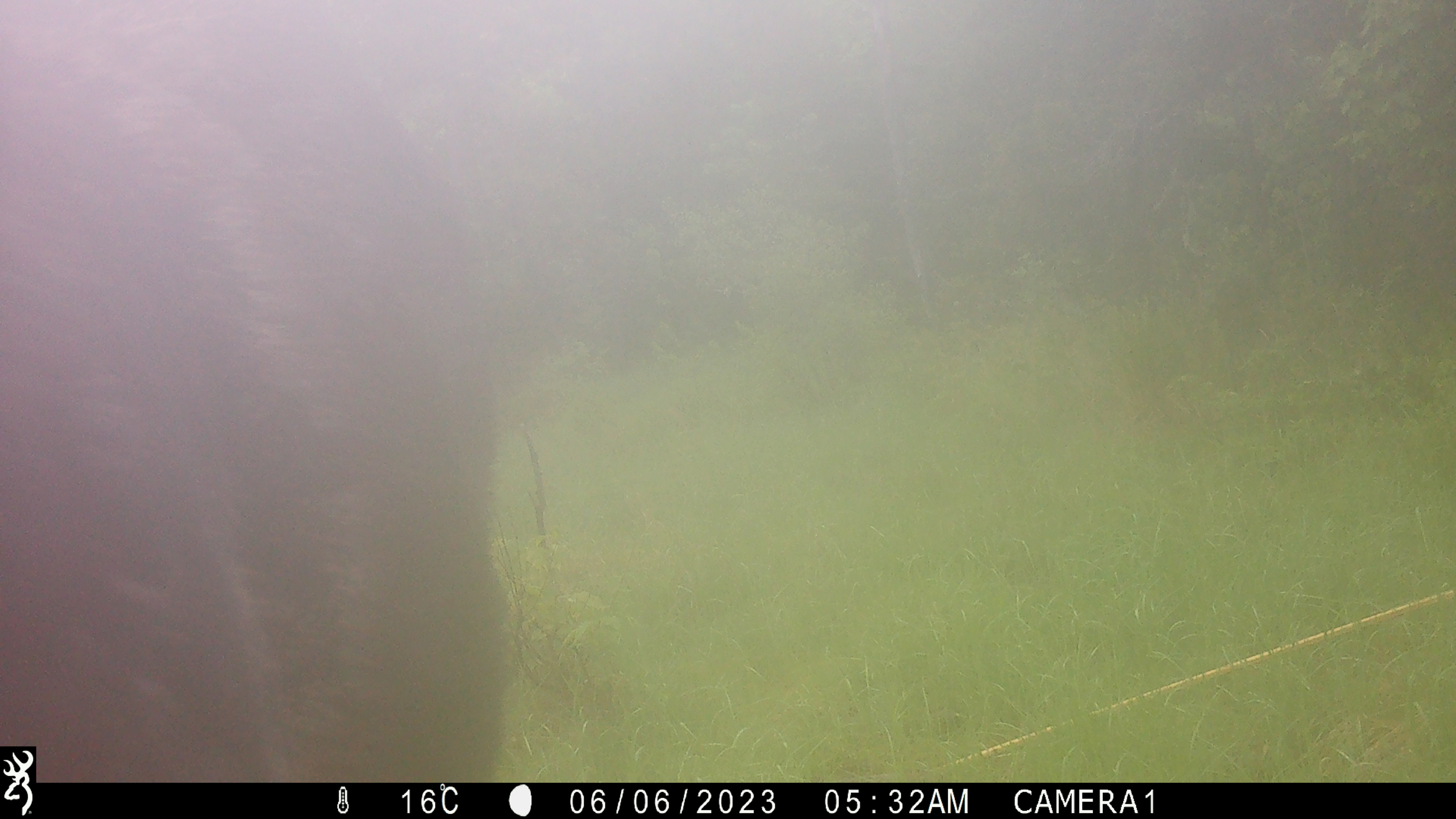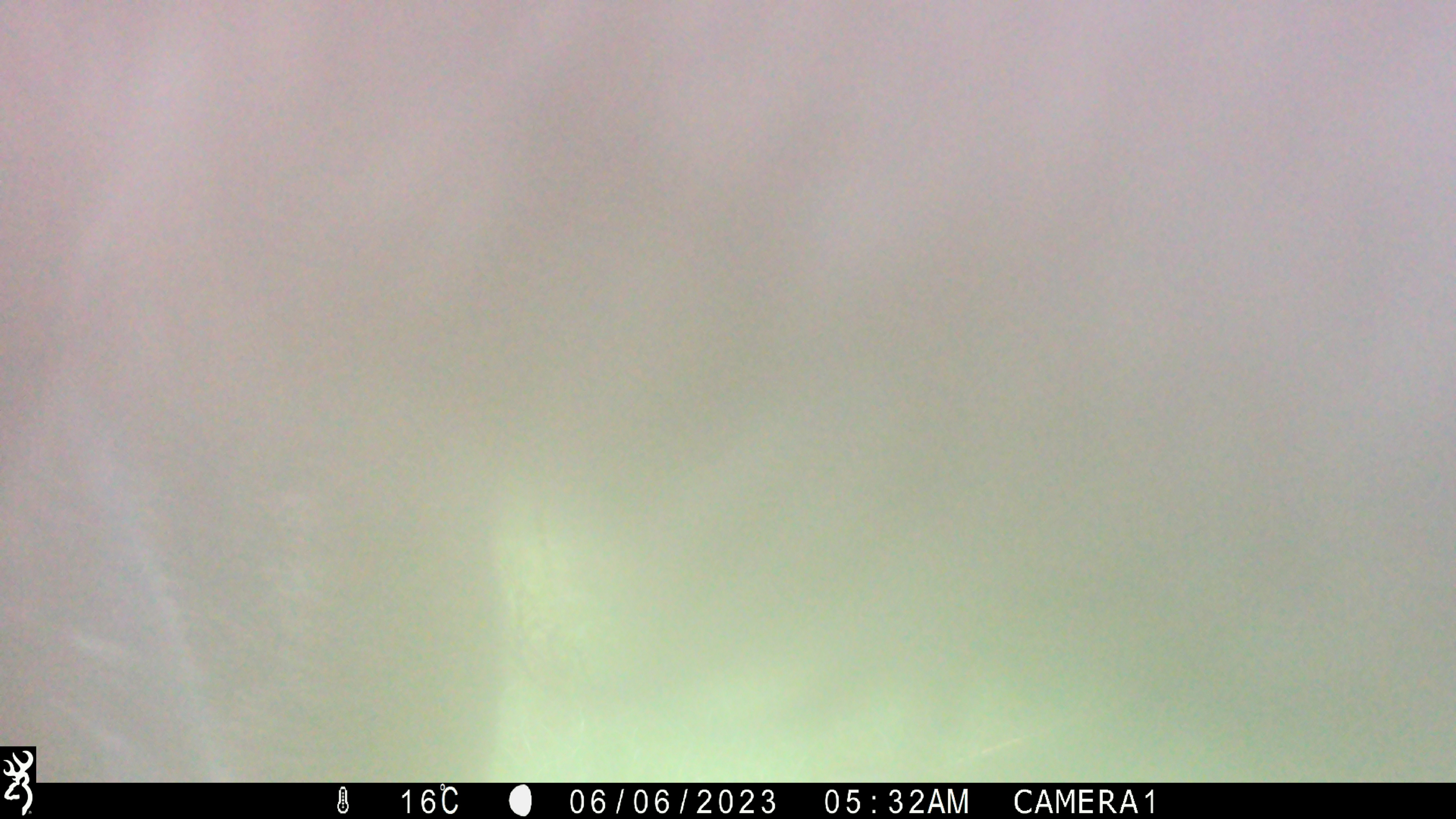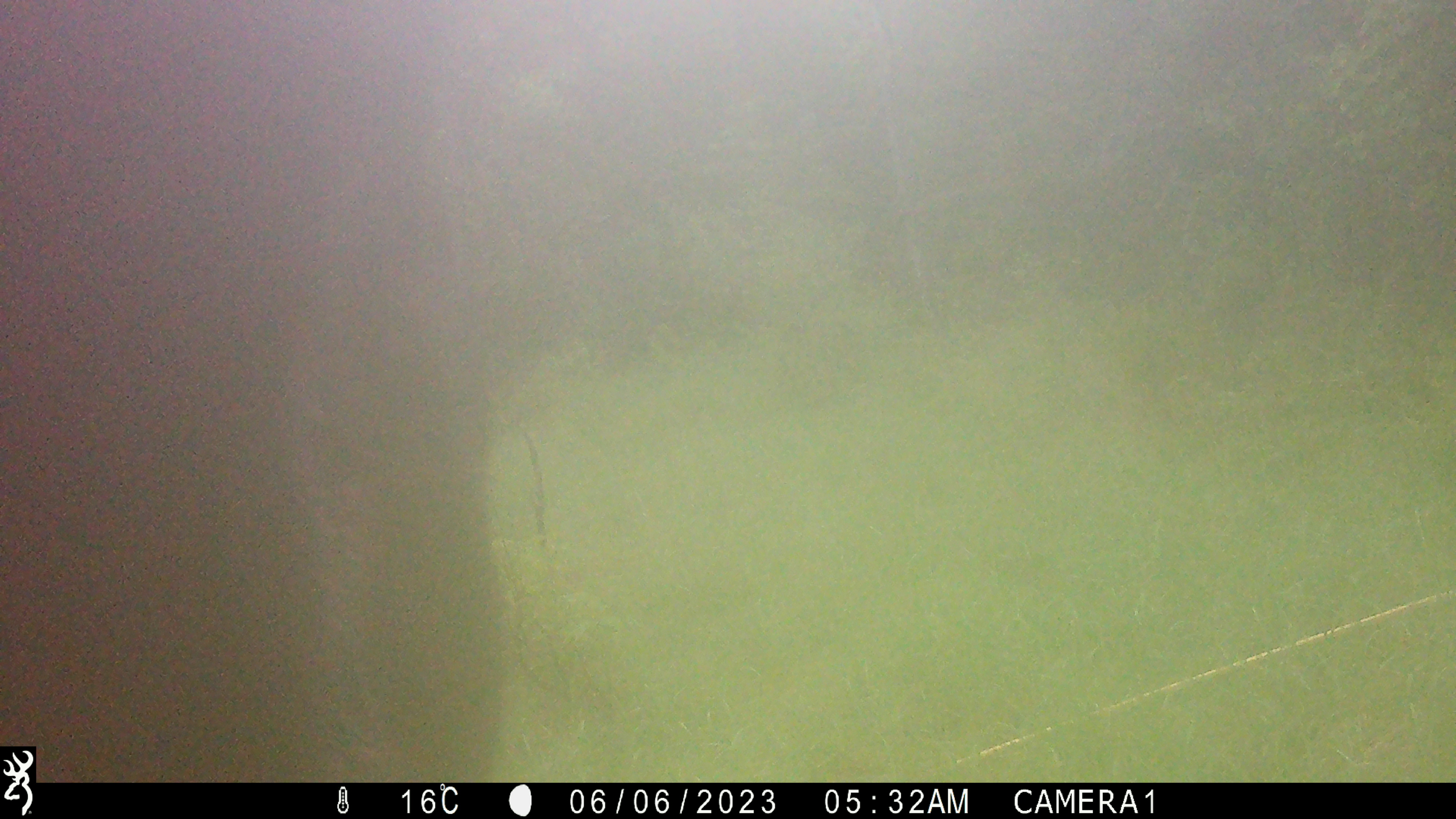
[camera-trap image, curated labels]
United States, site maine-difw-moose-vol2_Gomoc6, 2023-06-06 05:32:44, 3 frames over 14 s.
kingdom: Animalia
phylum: Chordata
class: Mammalia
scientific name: Mammalia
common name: mammal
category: mammal sp.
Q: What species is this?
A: Mammal sp. (mammal) (Mammalia).